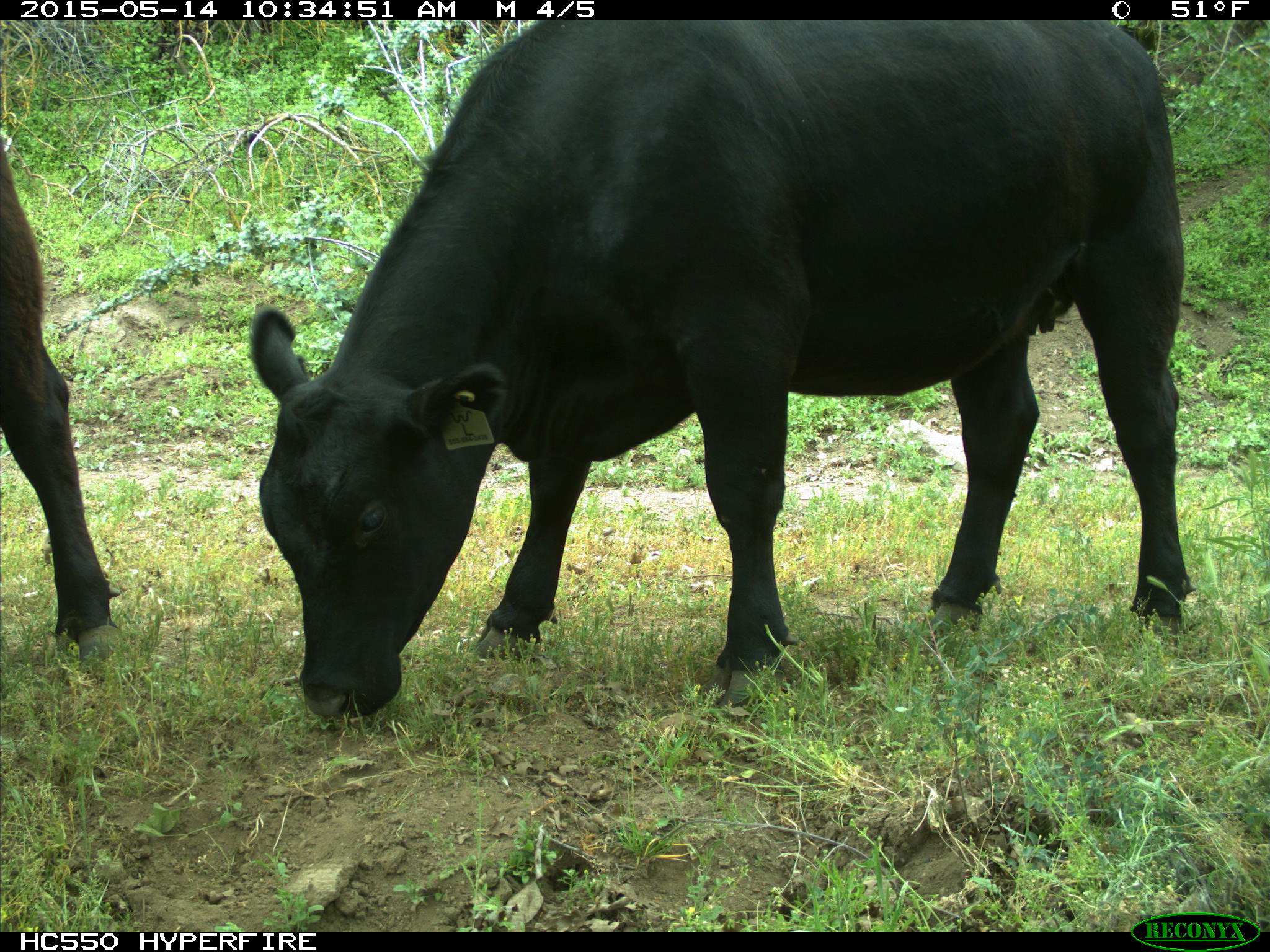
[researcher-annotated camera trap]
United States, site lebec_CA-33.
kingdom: Animalia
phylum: Chordata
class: Mammalia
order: Artiodactyla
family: Bovidae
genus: Bos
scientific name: Bos taurus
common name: domestic cow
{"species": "Bos taurus (domestic cow)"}